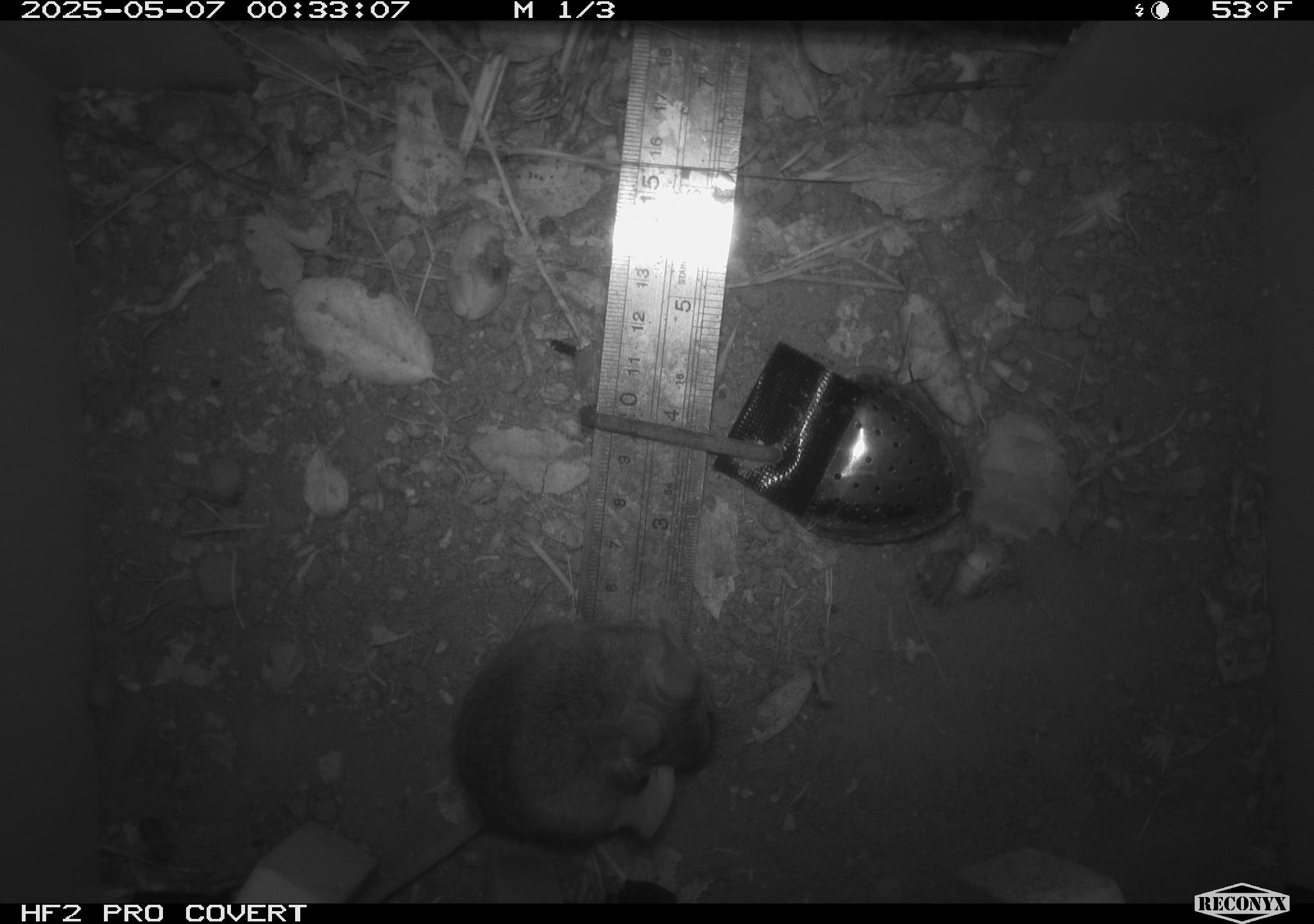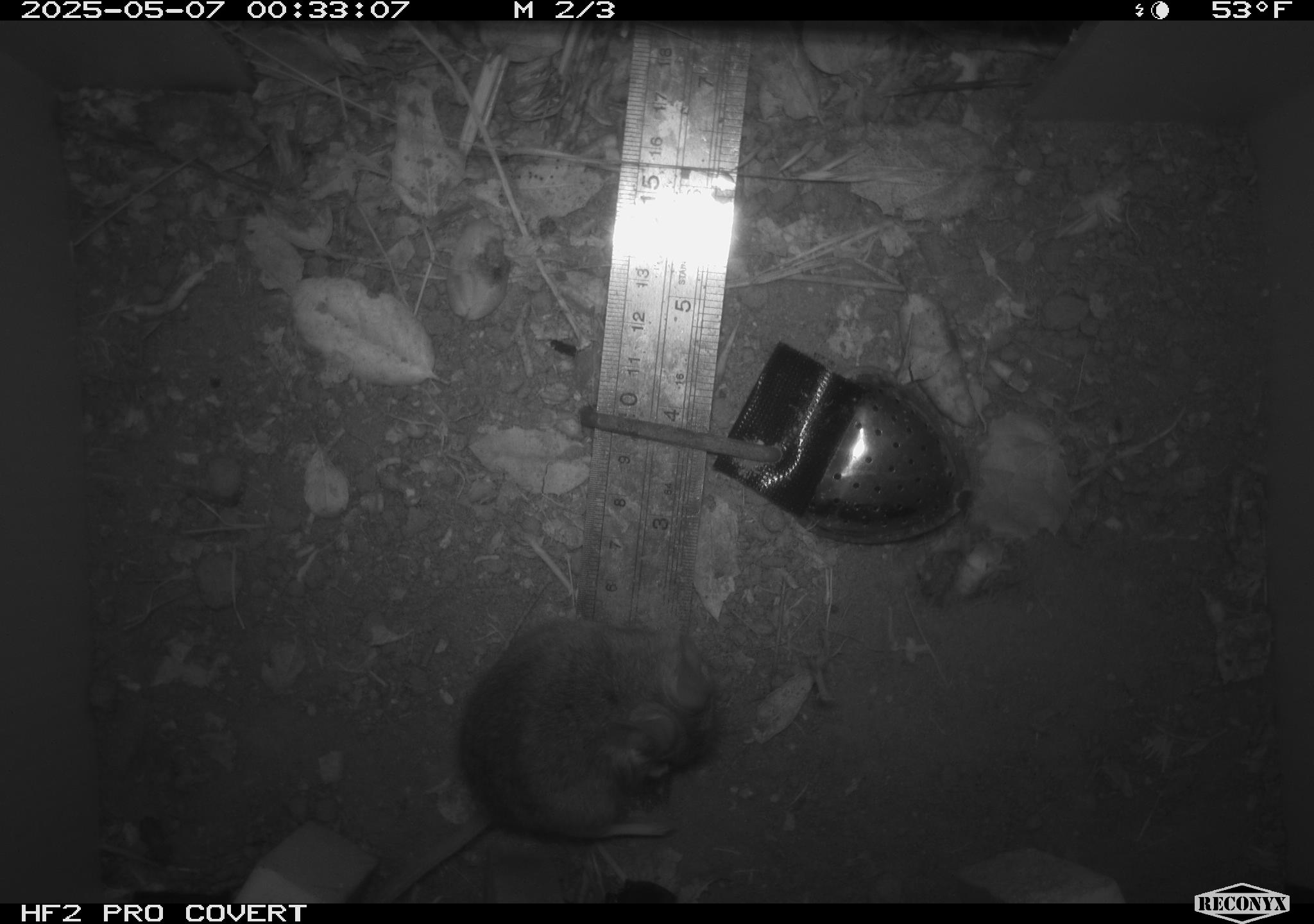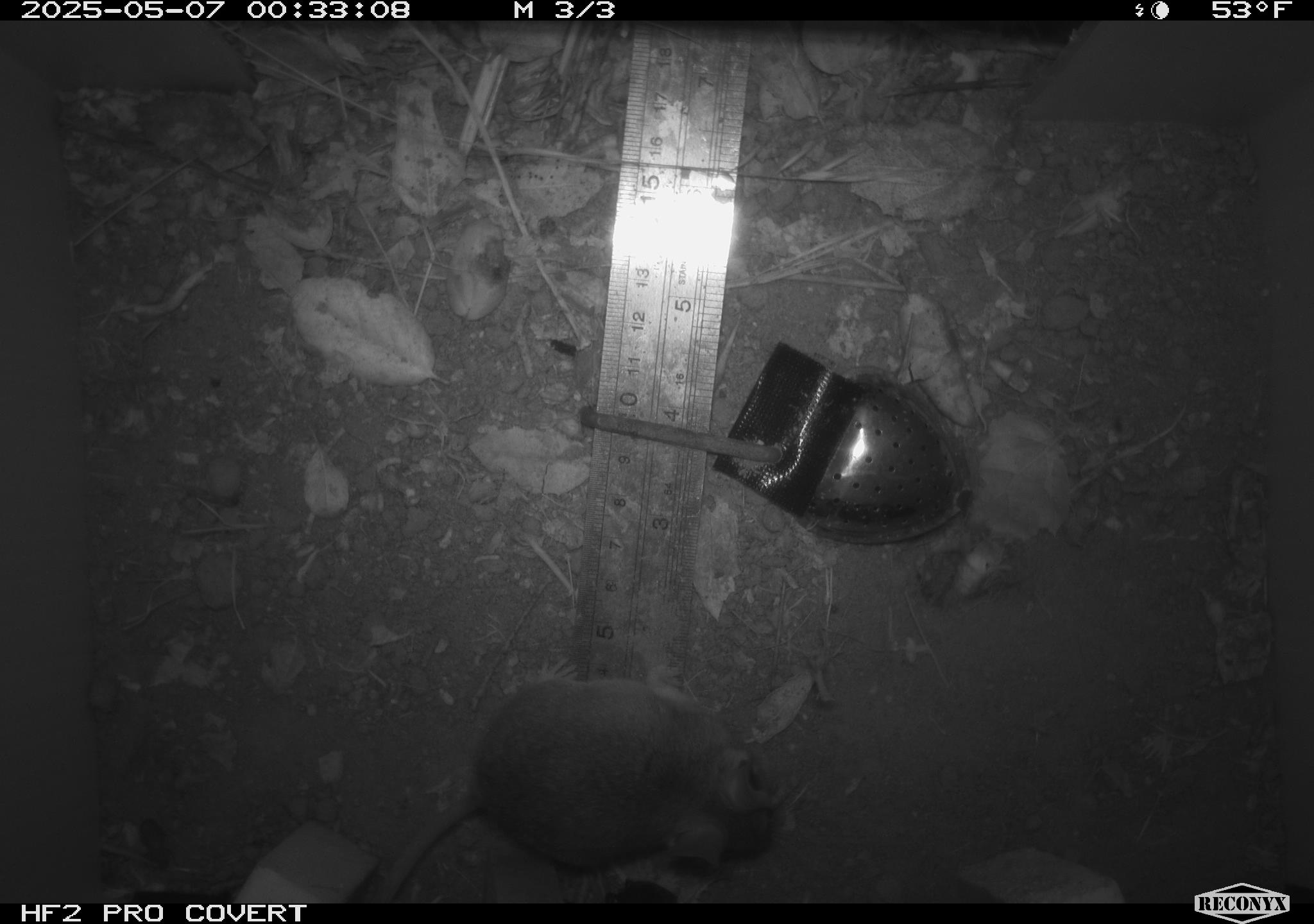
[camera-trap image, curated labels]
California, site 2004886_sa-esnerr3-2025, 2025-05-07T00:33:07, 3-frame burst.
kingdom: Animalia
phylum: Chordata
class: Mammalia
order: Rodentia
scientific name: Rodentia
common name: rodent